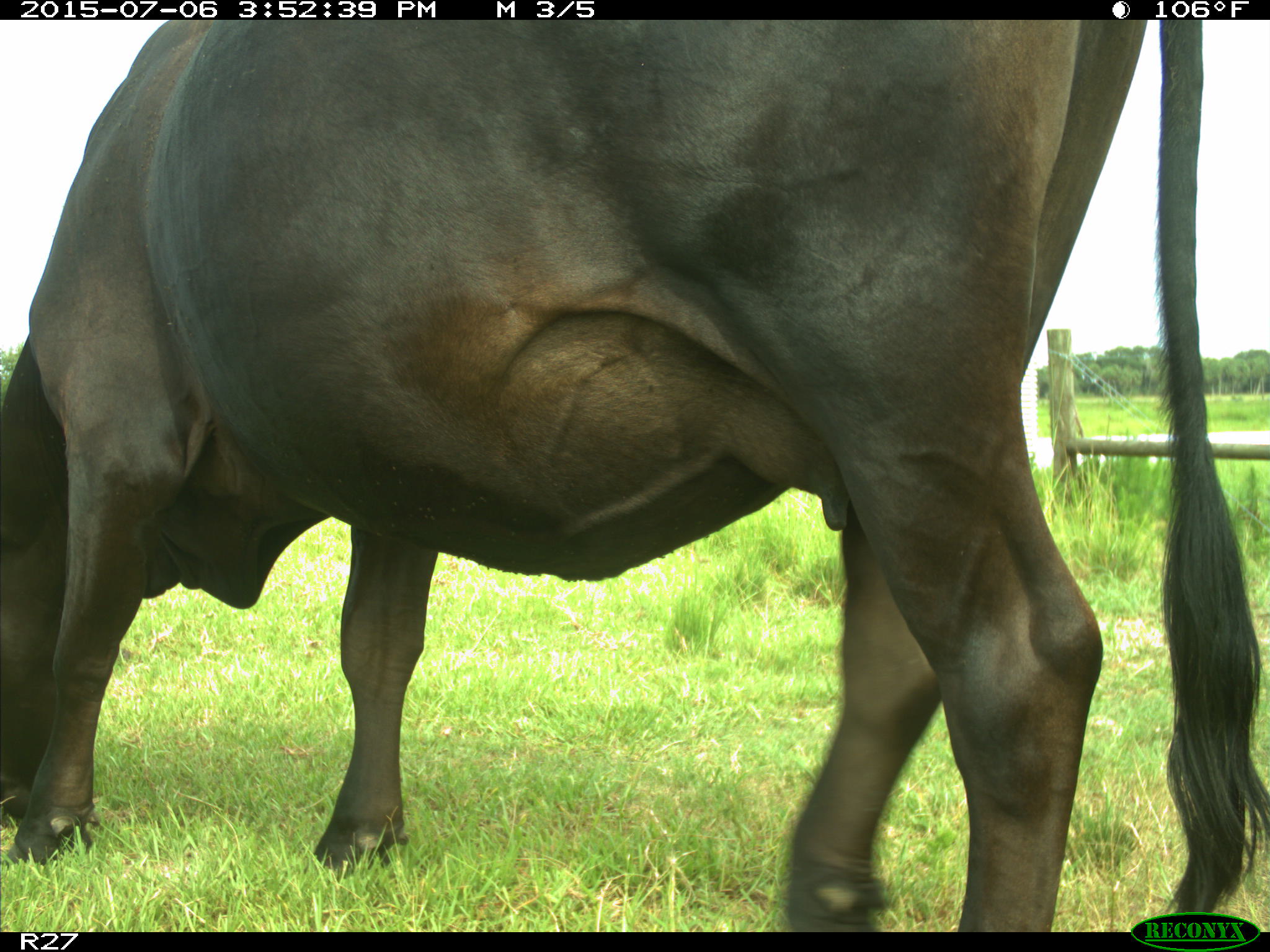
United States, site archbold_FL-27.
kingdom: Animalia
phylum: Chordata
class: Mammalia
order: Artiodactyla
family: Bovidae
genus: Bos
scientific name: Bos taurus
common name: domestic cow